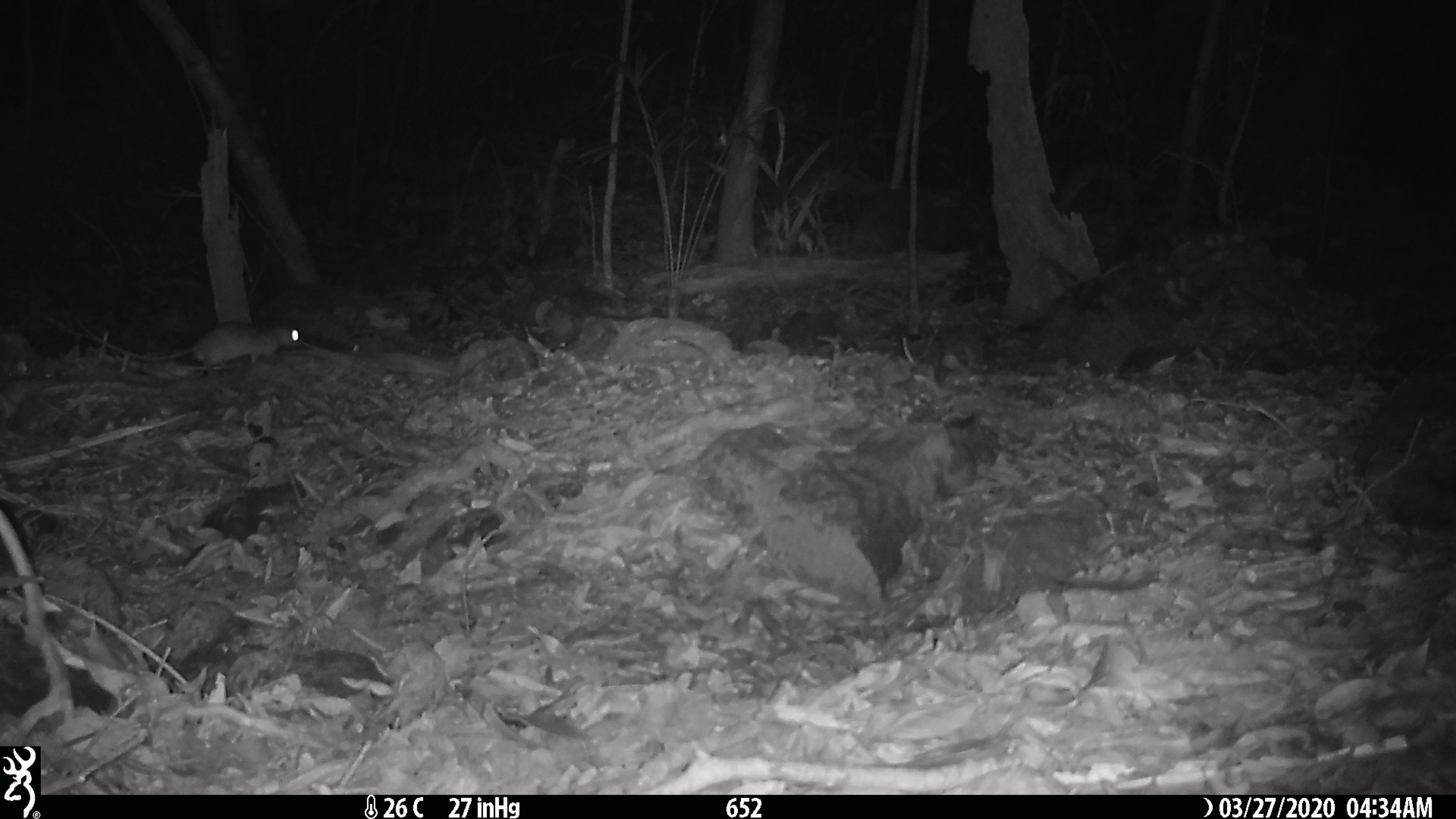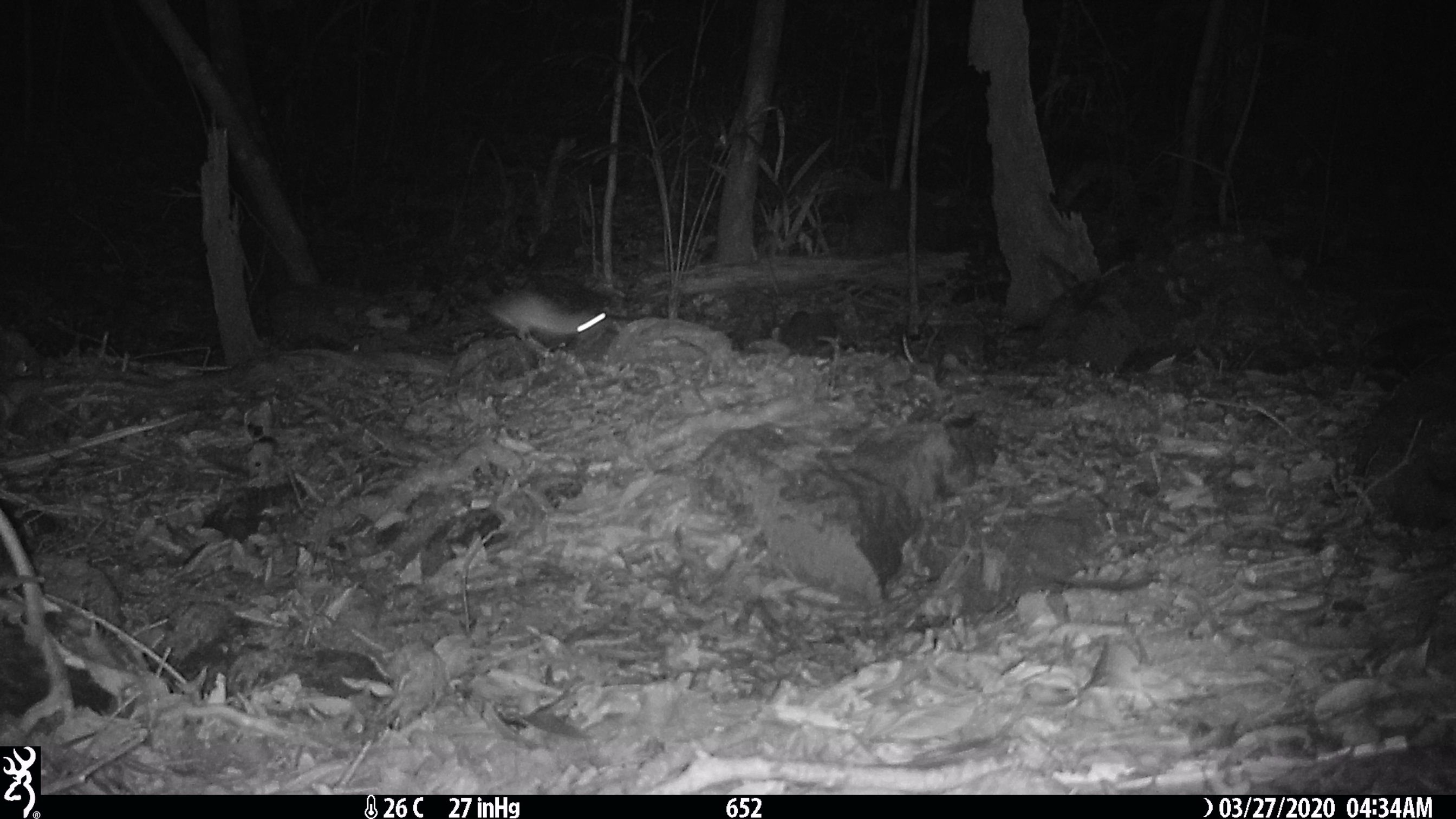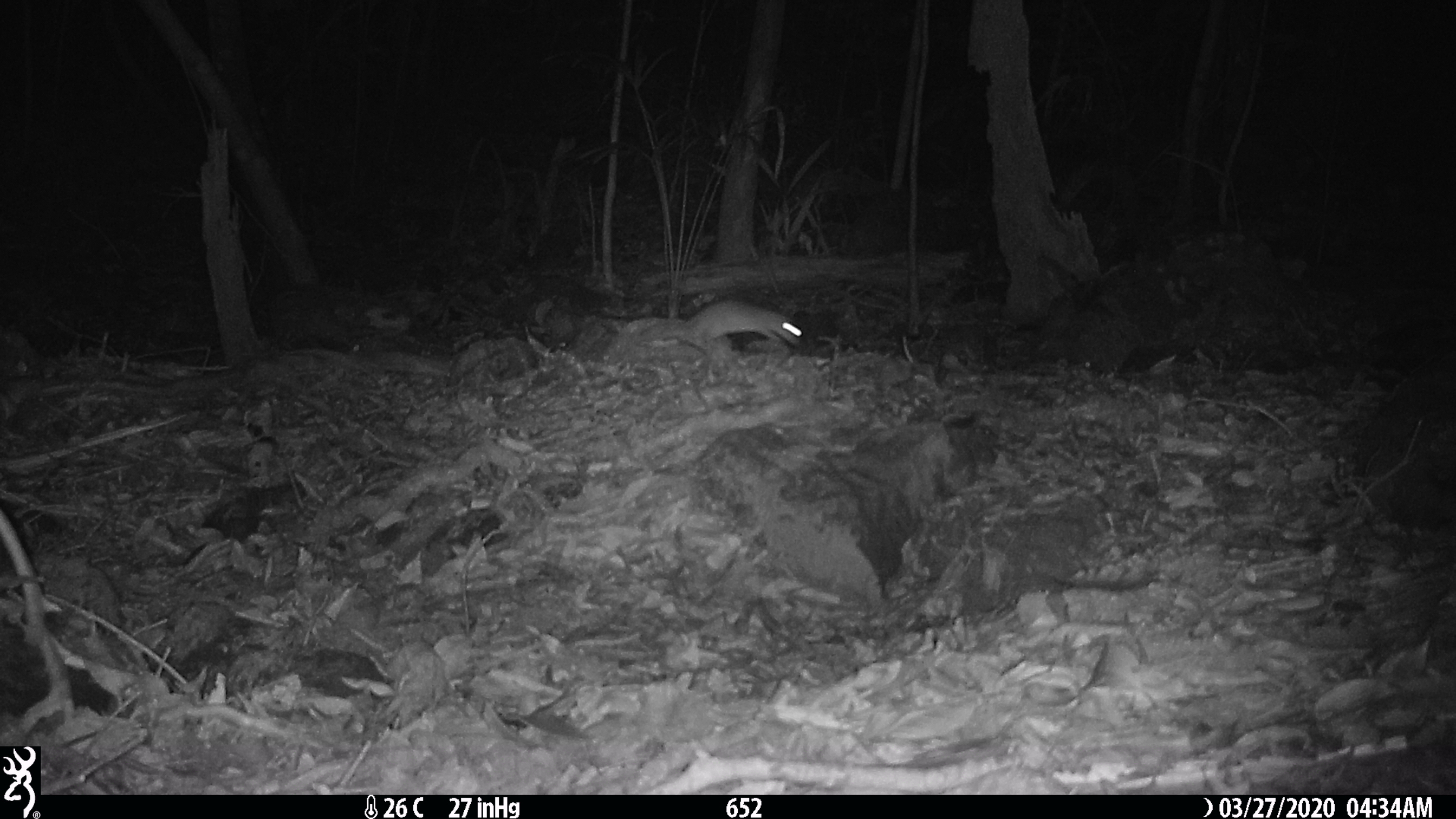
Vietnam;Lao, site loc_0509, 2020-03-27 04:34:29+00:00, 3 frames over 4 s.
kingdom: Animalia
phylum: Chordata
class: Mammalia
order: Rodentia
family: Muridae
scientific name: Muridae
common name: old-world mice and rats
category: unidentified murid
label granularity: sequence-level